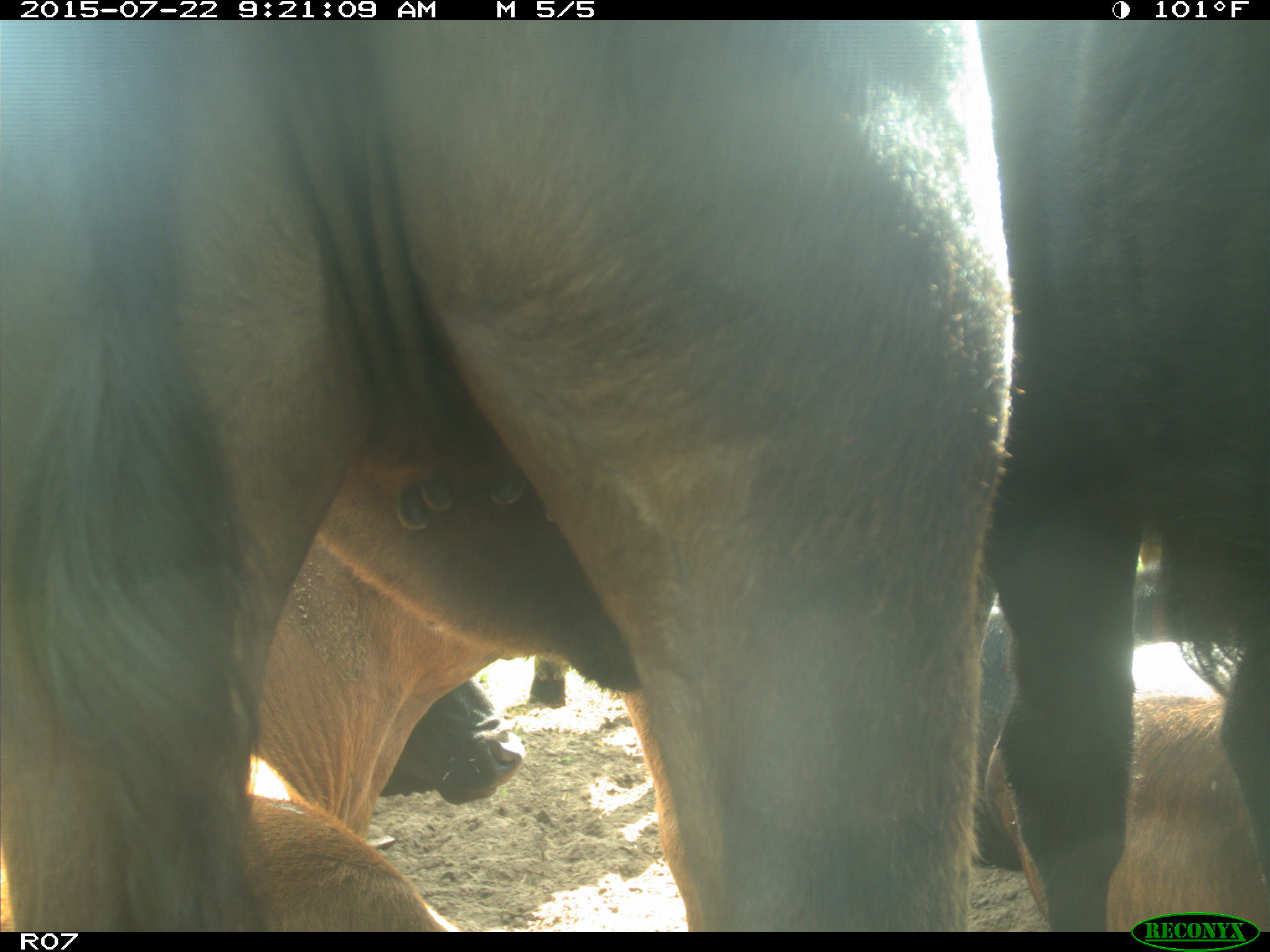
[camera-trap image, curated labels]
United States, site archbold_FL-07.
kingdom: Animalia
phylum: Chordata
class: Mammalia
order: Artiodactyla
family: Bovidae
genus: Bos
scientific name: Bos taurus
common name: domestic cow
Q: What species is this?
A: Bos taurus (domestic cow).